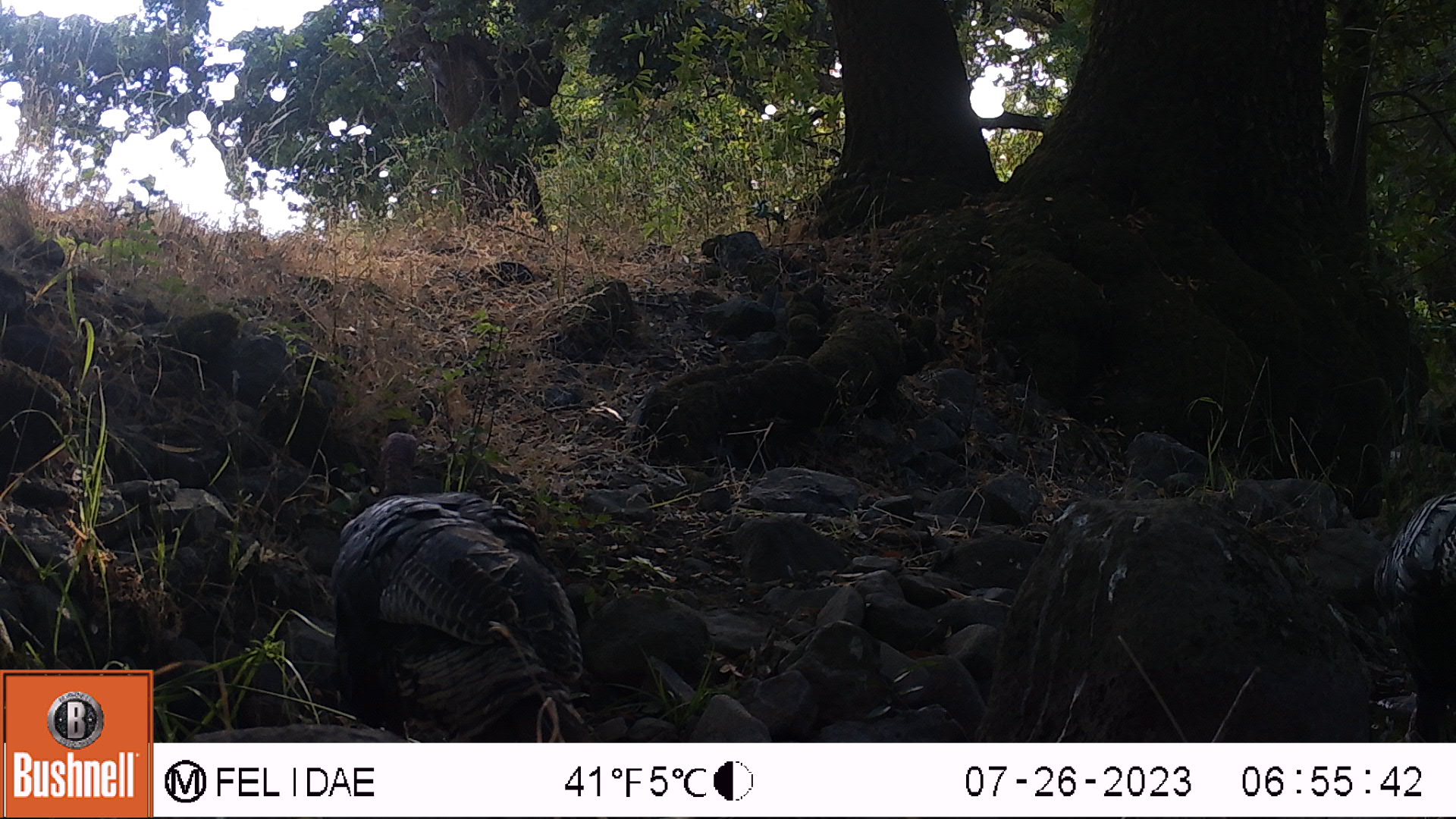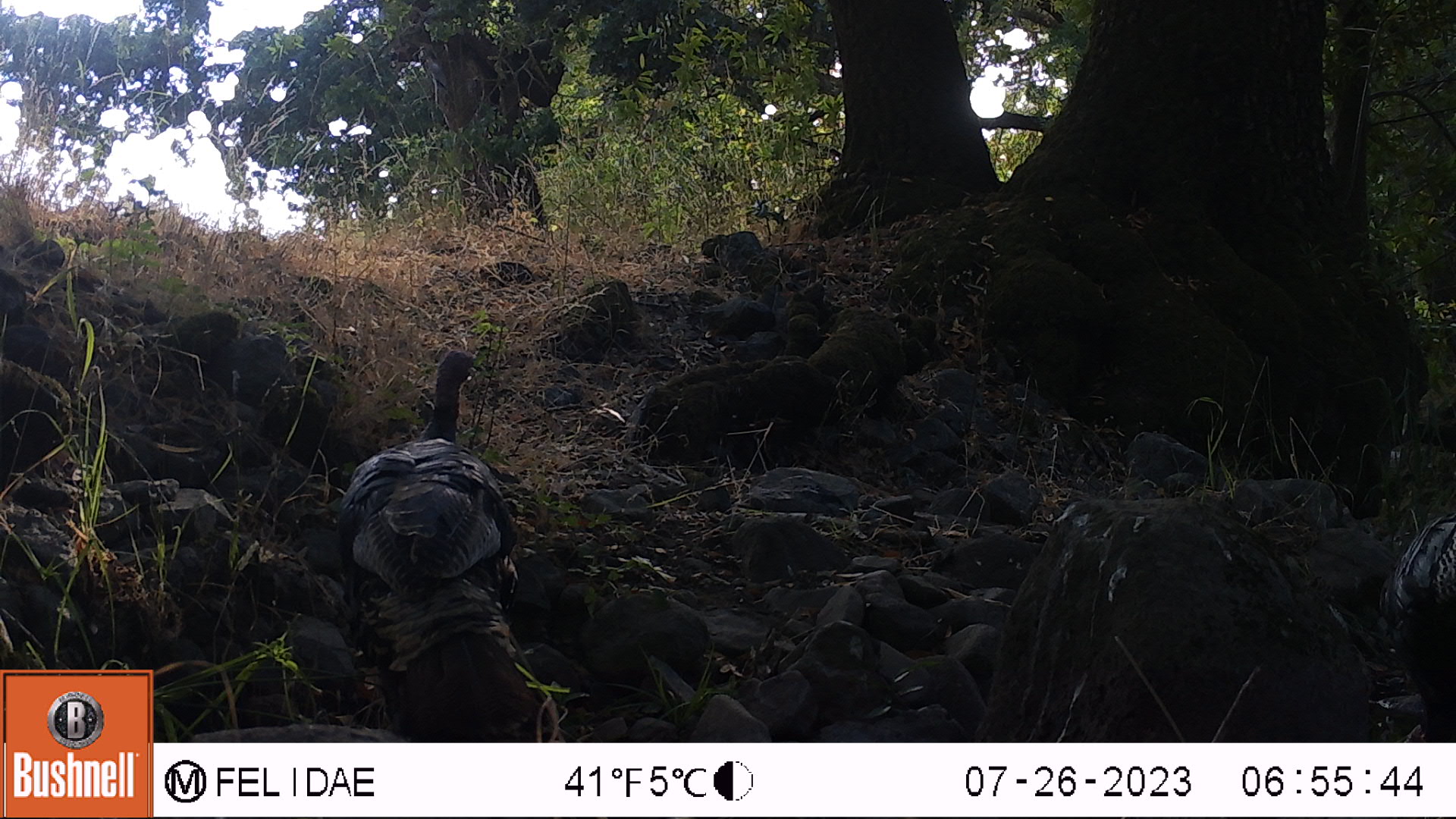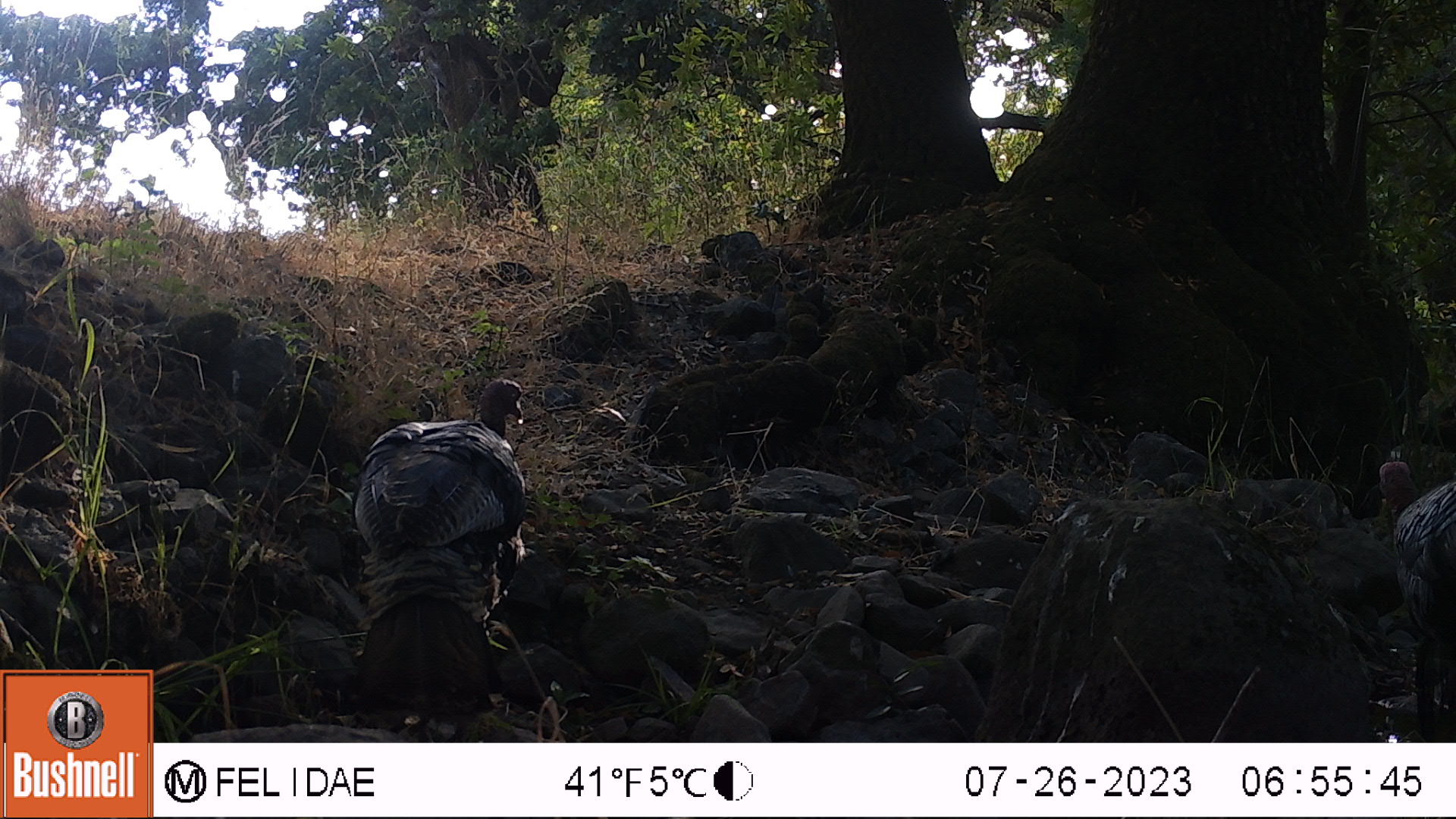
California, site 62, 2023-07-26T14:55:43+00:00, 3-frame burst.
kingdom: Animalia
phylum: Chordata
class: Aves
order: Galliformes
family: Phasianidae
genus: Meleagris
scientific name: Meleagris gallopavo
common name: turkey